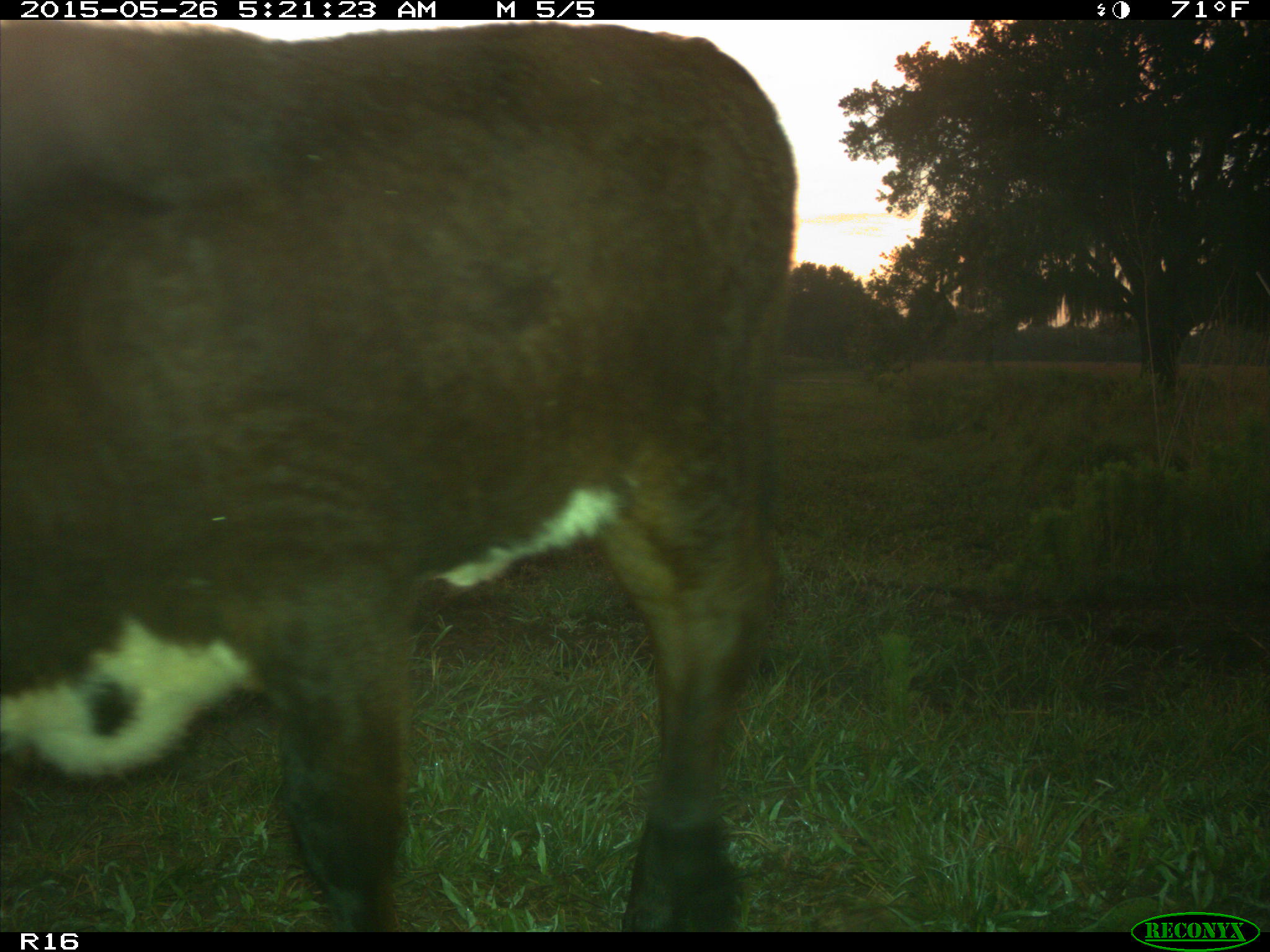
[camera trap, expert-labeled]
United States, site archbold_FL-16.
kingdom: Animalia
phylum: Chordata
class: Mammalia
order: Artiodactyla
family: Bovidae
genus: Bos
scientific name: Bos taurus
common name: domestic cow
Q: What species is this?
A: Bos taurus (domestic cow).